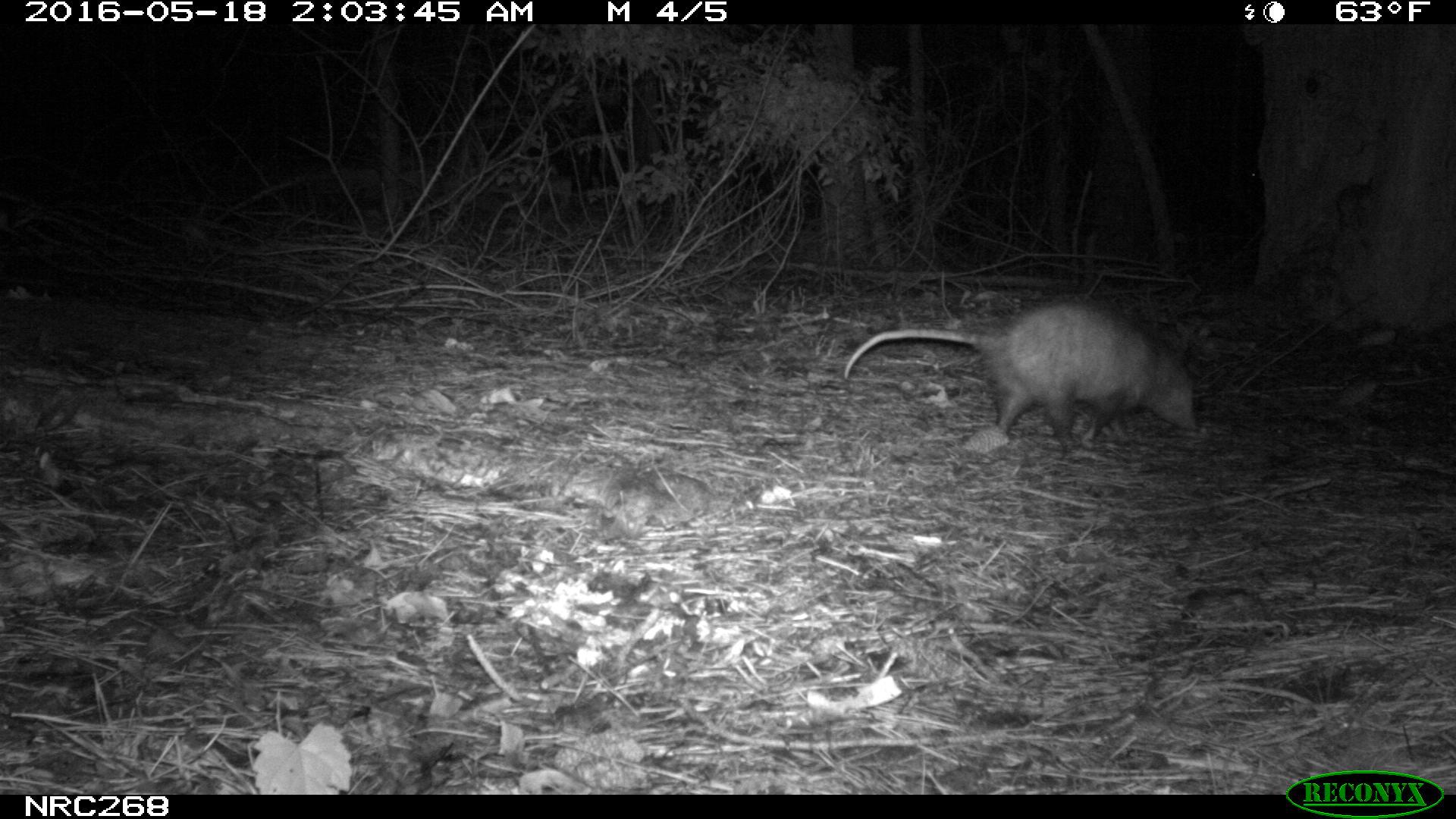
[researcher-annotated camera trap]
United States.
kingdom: Animalia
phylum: Chordata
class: Mammalia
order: Didelphimorphia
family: Didelphidae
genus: Didelphis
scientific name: Didelphis virginiana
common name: virginia opossum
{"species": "Virginia Opossum (Didelphis virginiana)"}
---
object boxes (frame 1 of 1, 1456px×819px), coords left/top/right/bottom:
Virginia Opossum: 834/292/1205/459